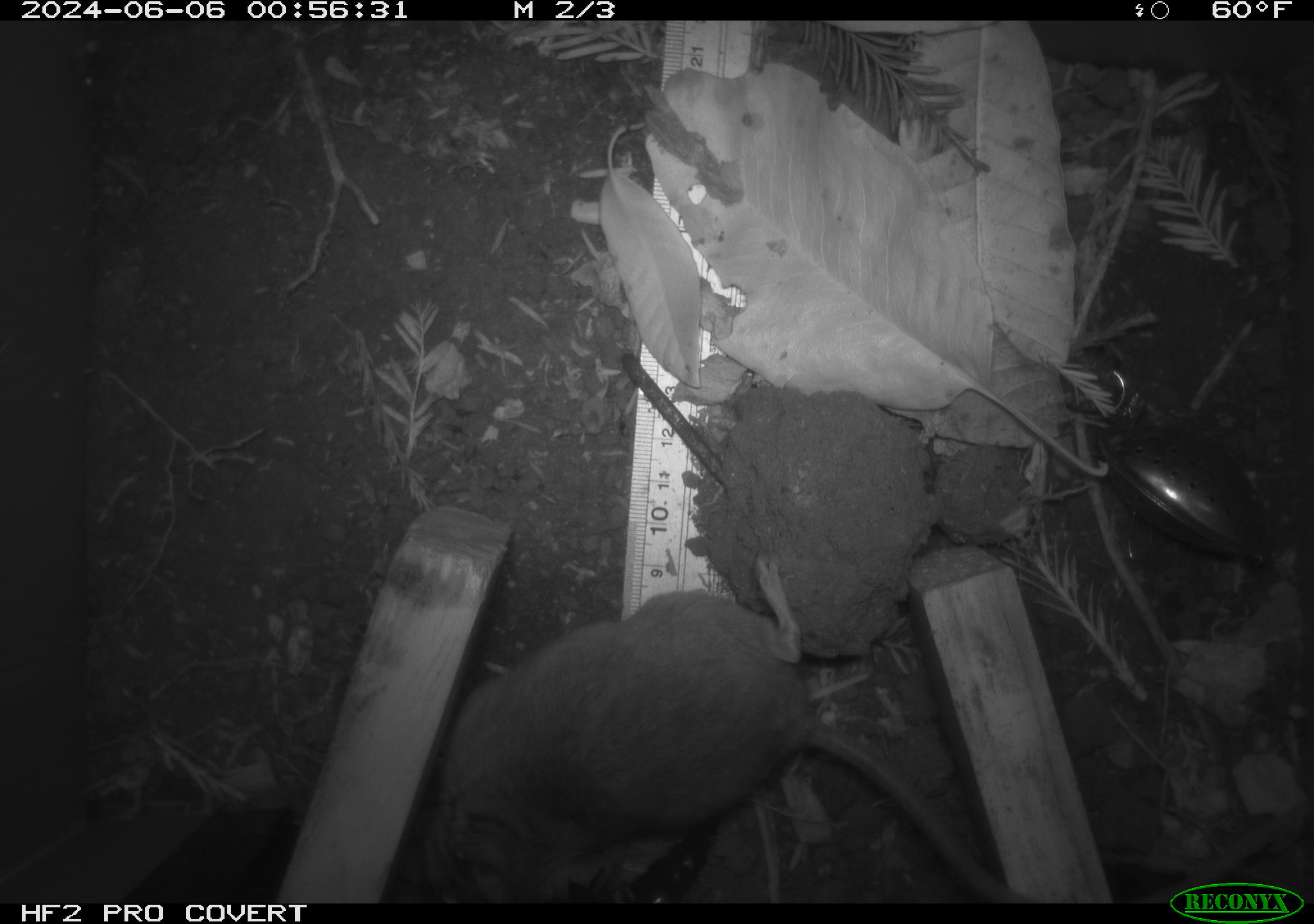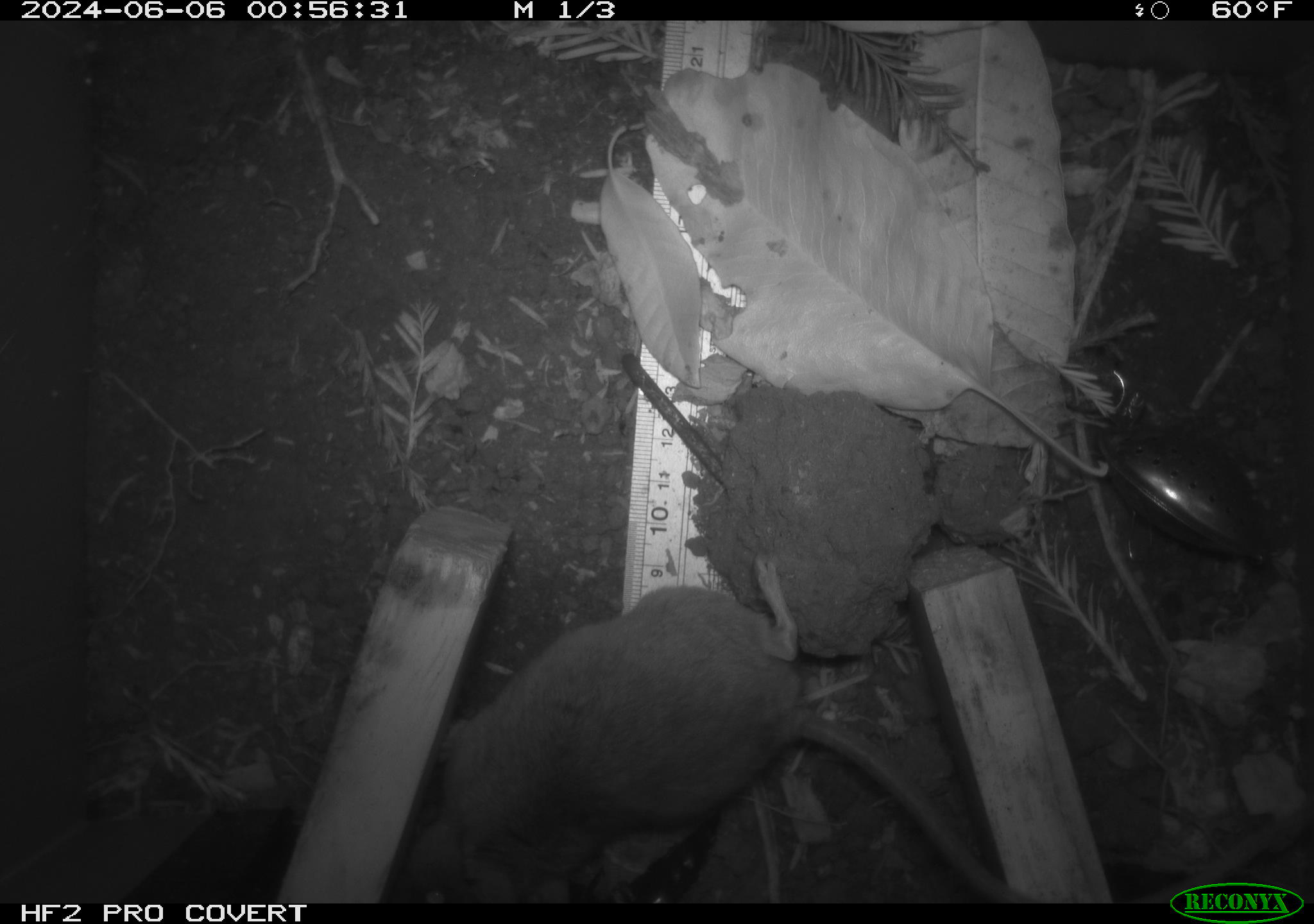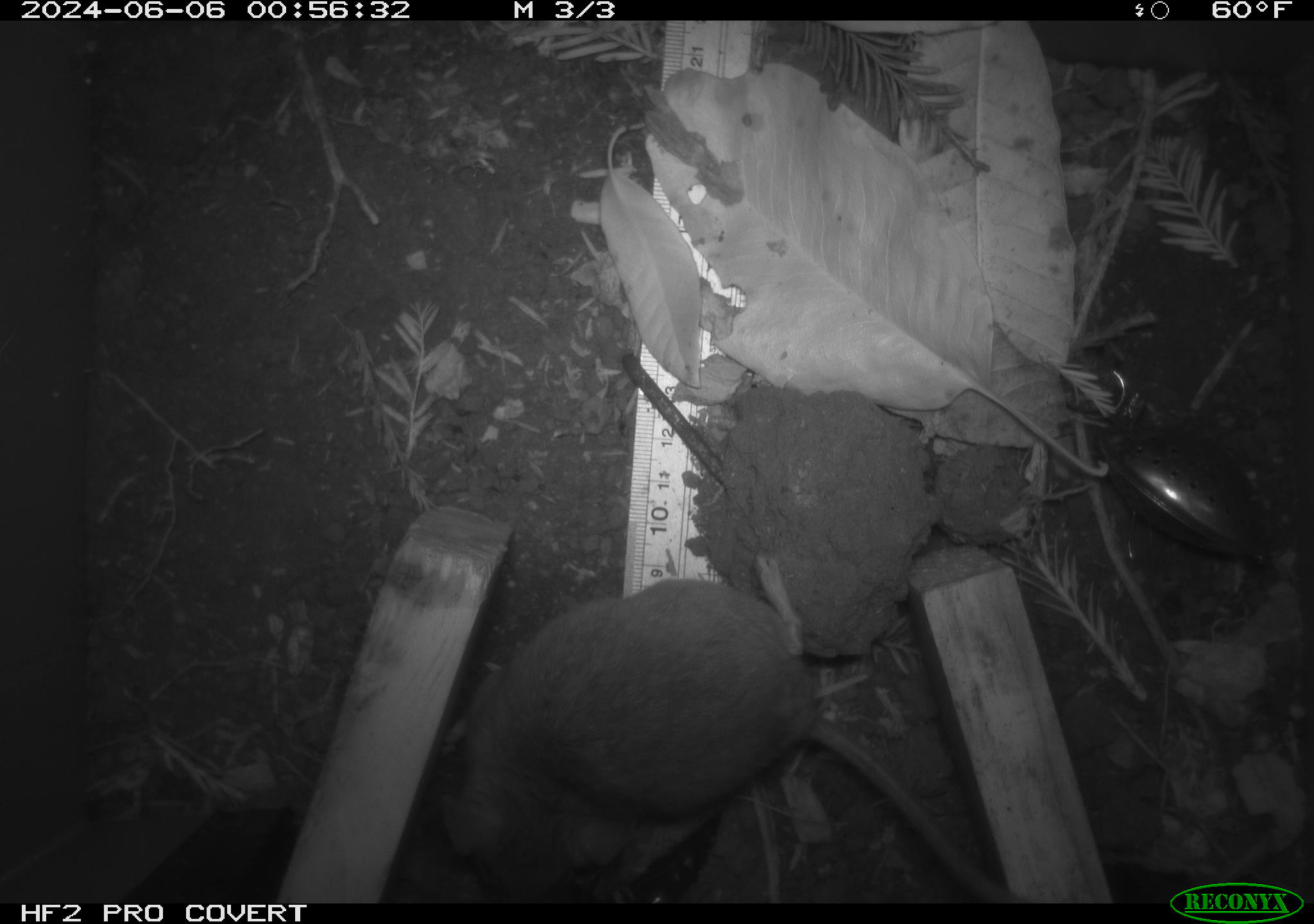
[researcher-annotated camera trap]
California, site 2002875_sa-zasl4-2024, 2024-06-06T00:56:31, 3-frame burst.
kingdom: Animalia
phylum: Chordata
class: Mammalia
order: Rodentia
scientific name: Rodentia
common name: rodent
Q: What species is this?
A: Rodent (Rodentia).